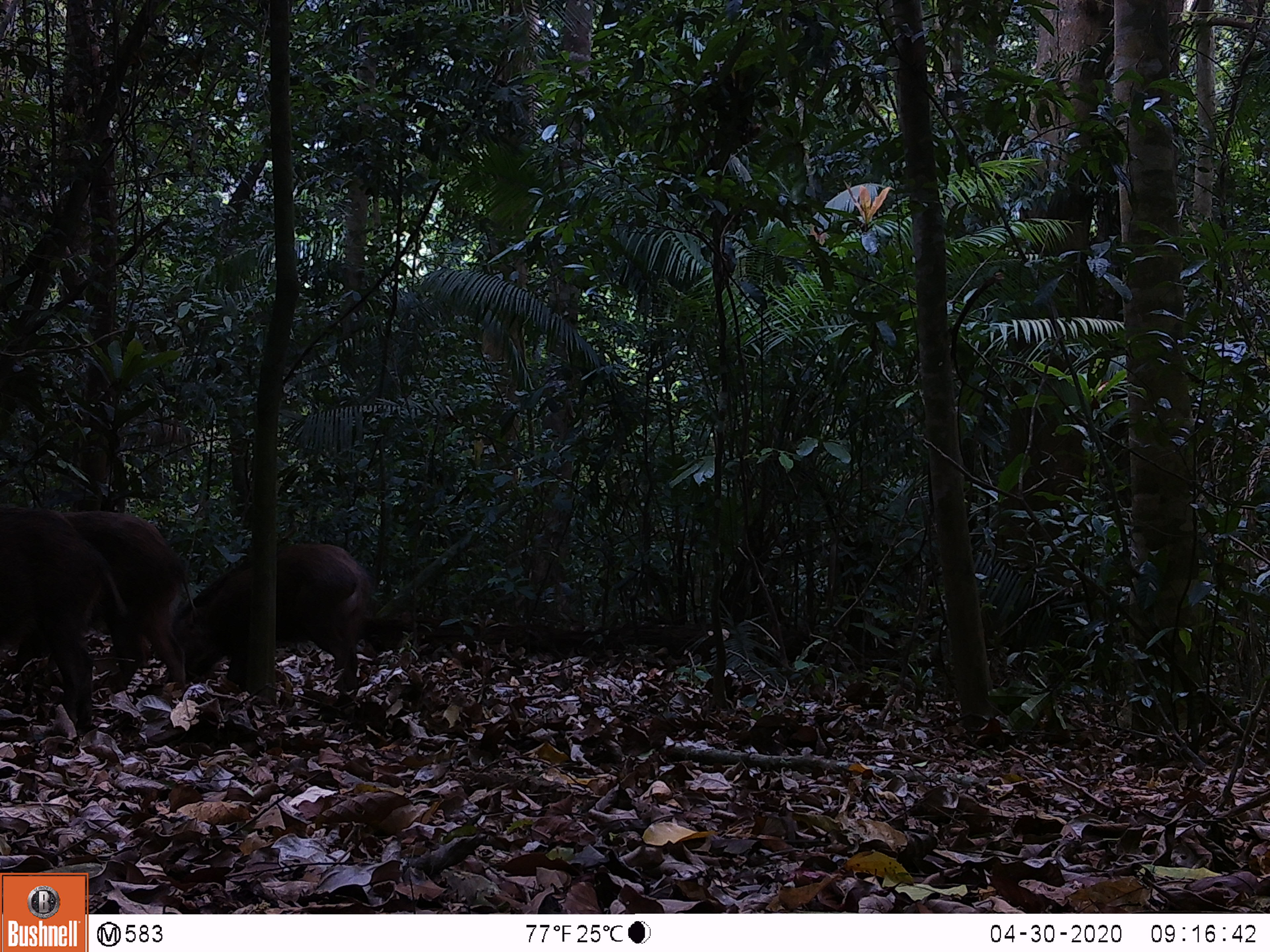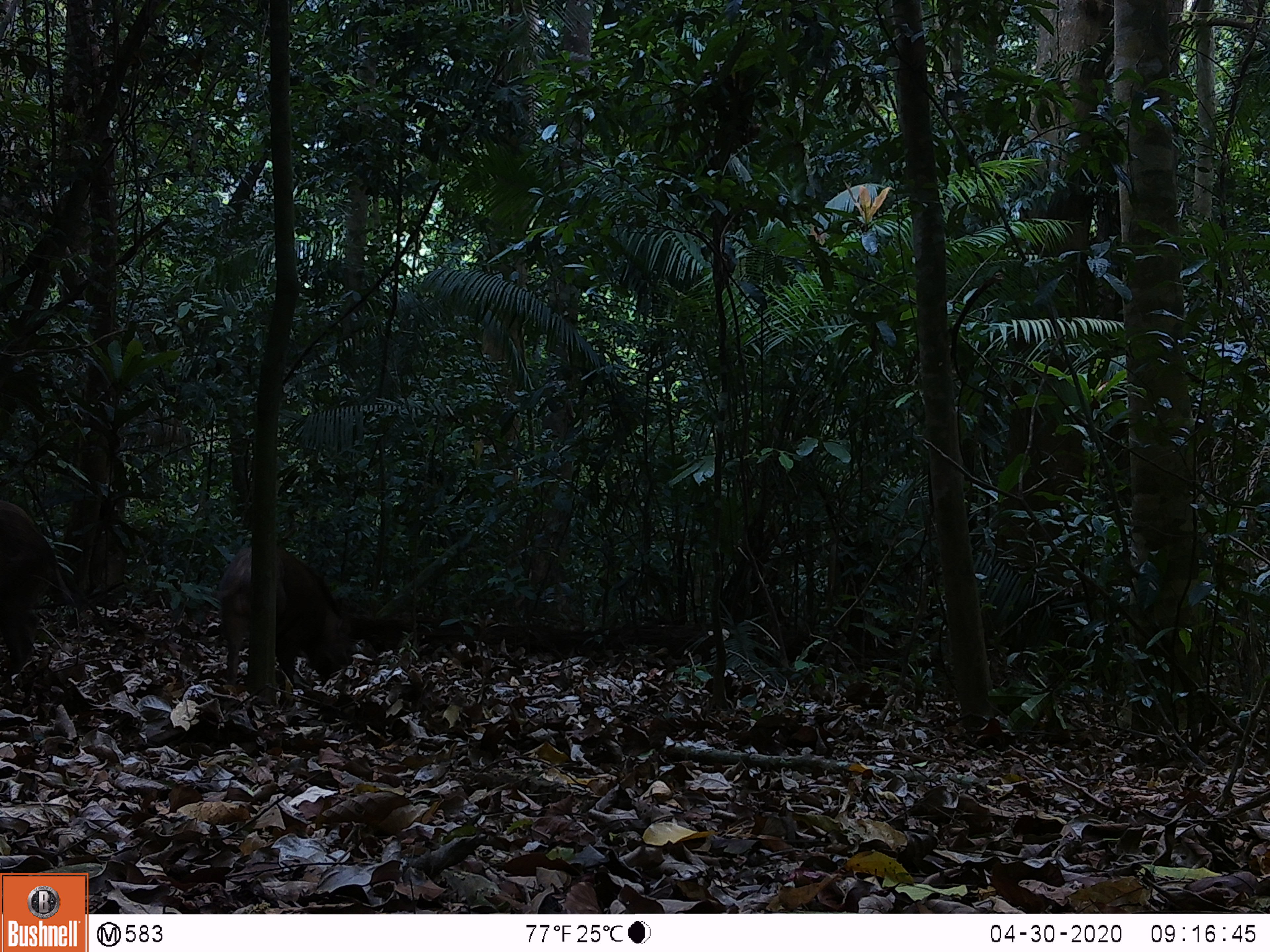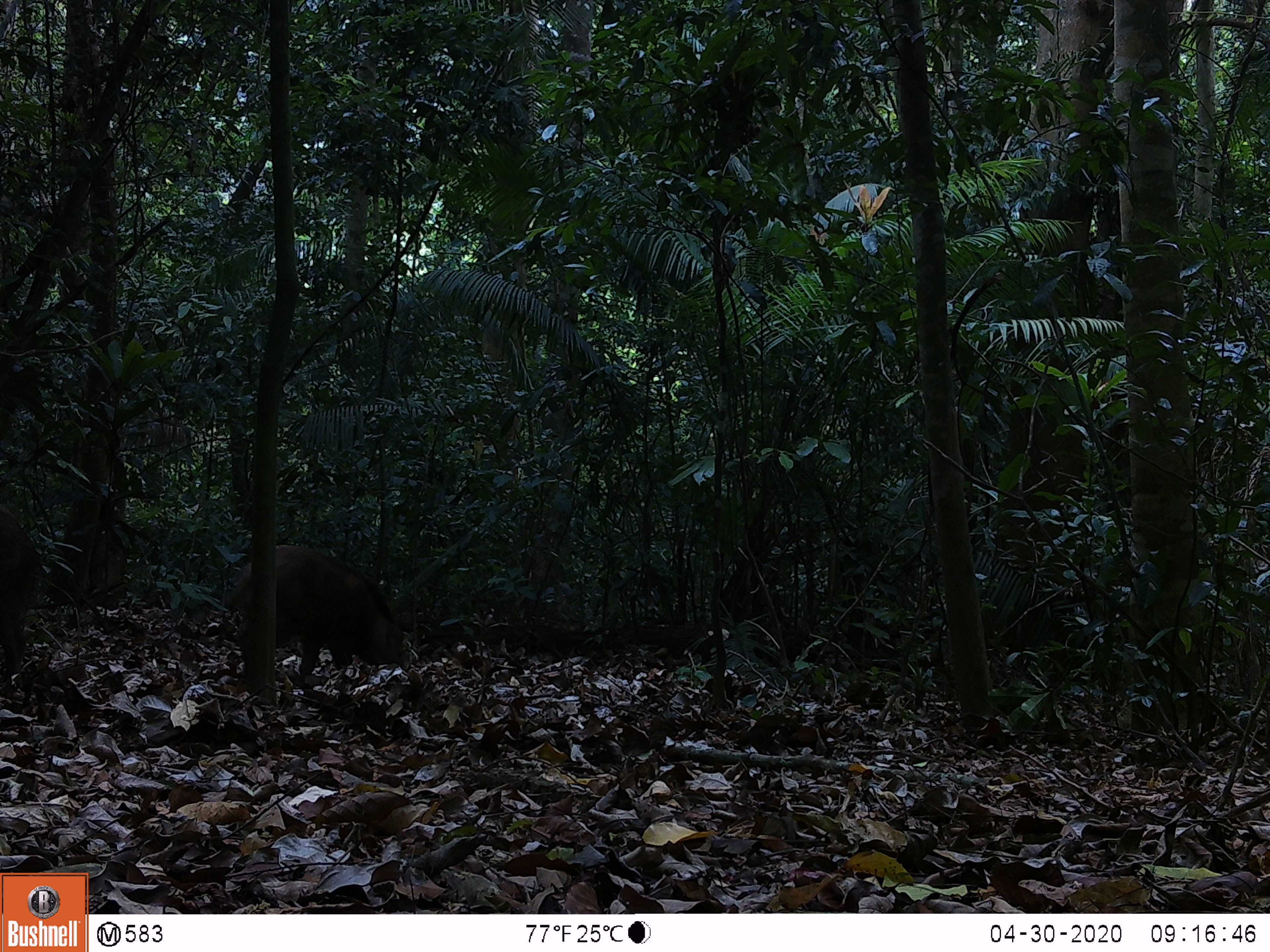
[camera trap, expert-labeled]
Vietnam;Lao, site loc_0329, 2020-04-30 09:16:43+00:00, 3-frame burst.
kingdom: Animalia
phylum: Chordata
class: Mammalia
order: Artiodactyla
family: Suidae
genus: Sus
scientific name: Sus scrofa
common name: eurasian wild pig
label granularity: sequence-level